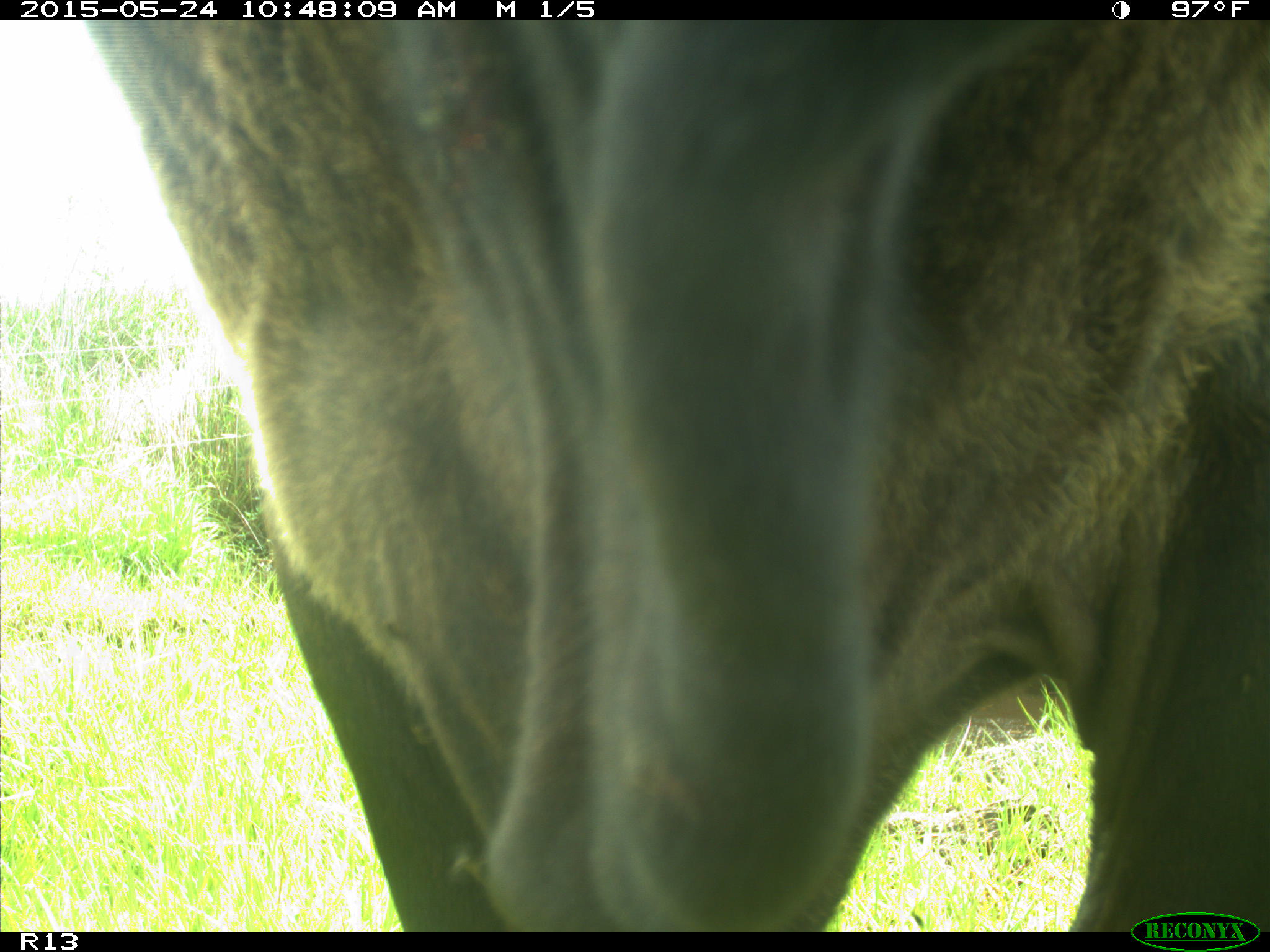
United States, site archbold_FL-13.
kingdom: Animalia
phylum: Chordata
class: Mammalia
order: Artiodactyla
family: Bovidae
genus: Bos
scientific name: Bos taurus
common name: domestic cow